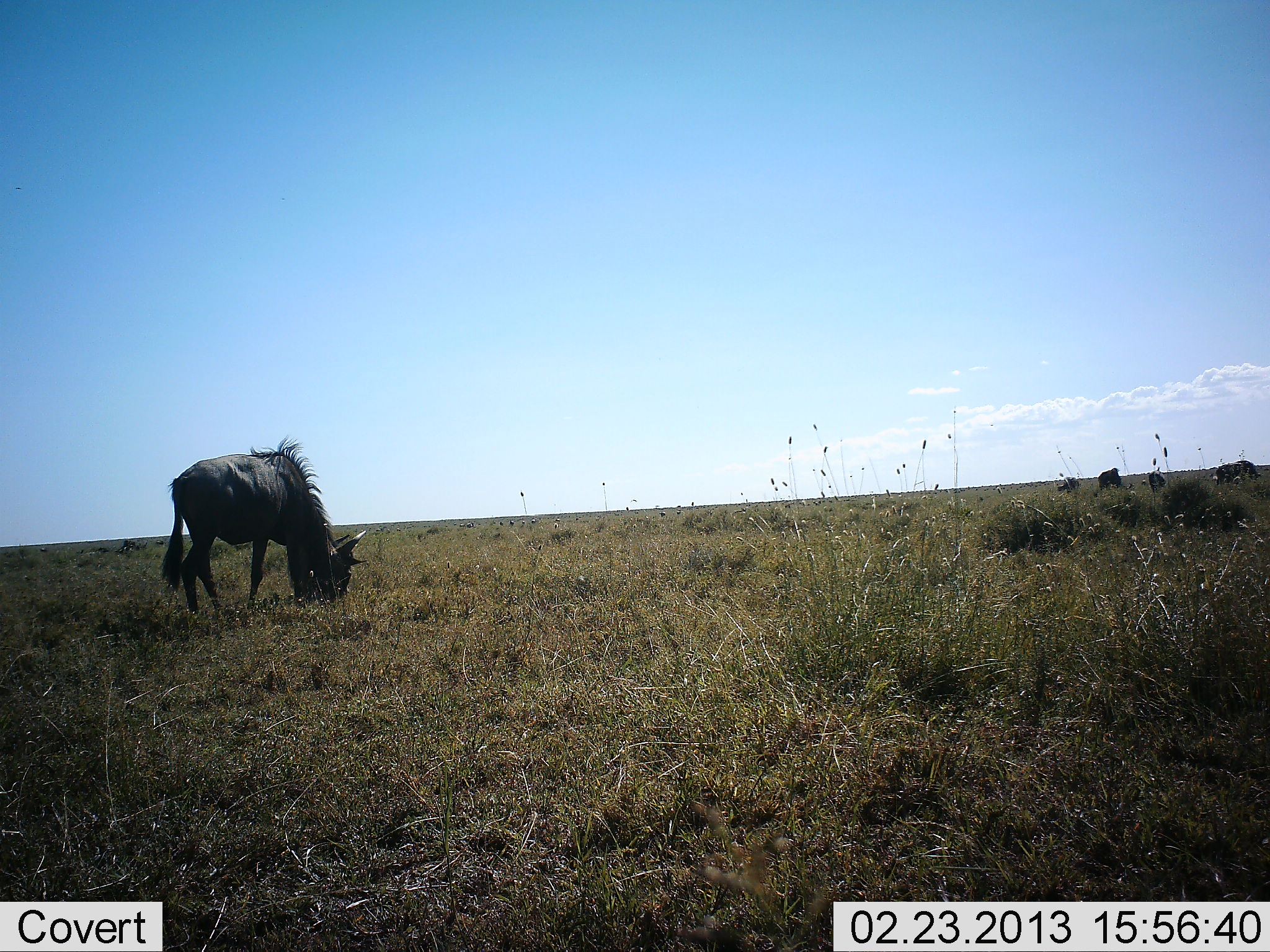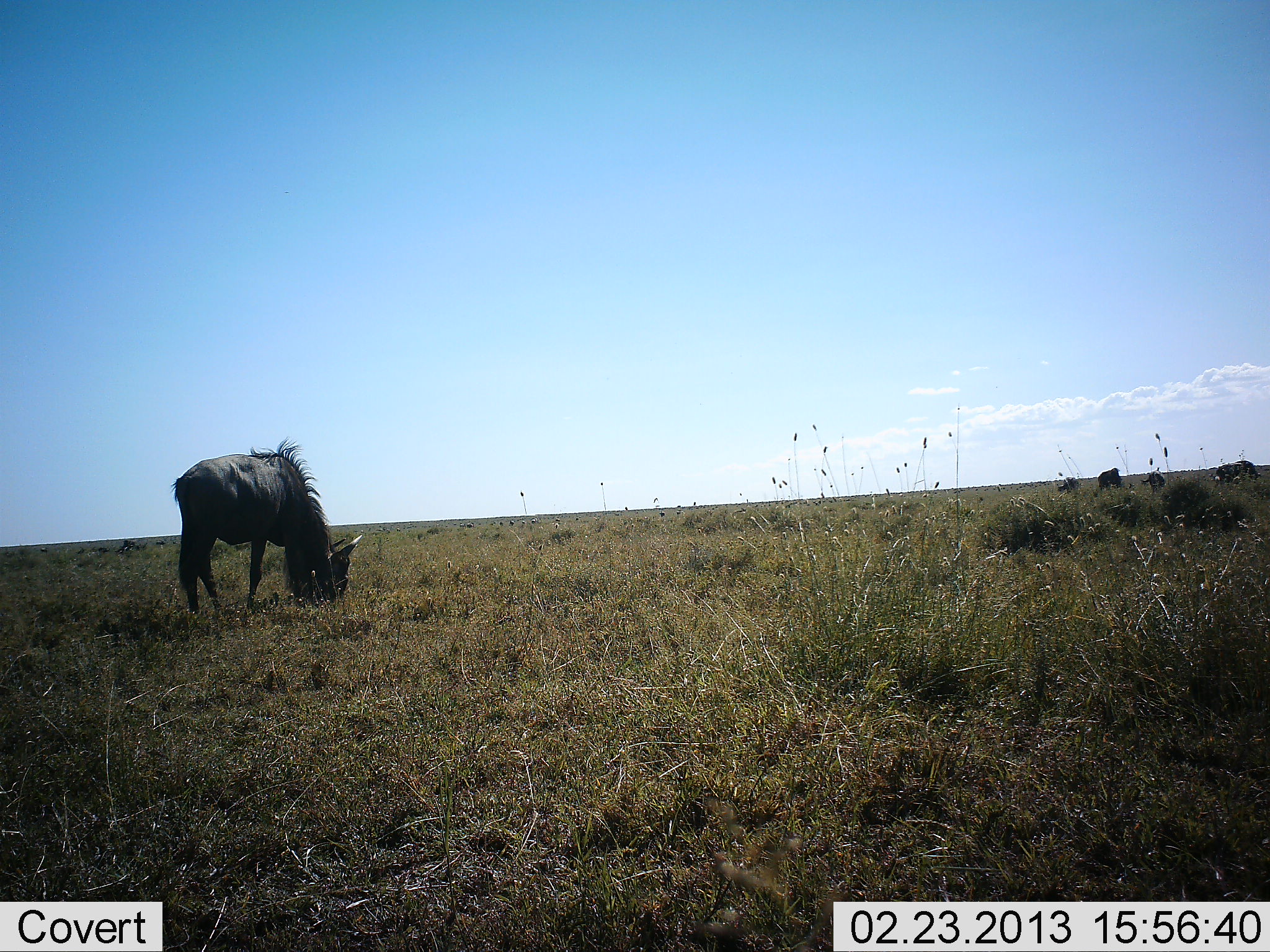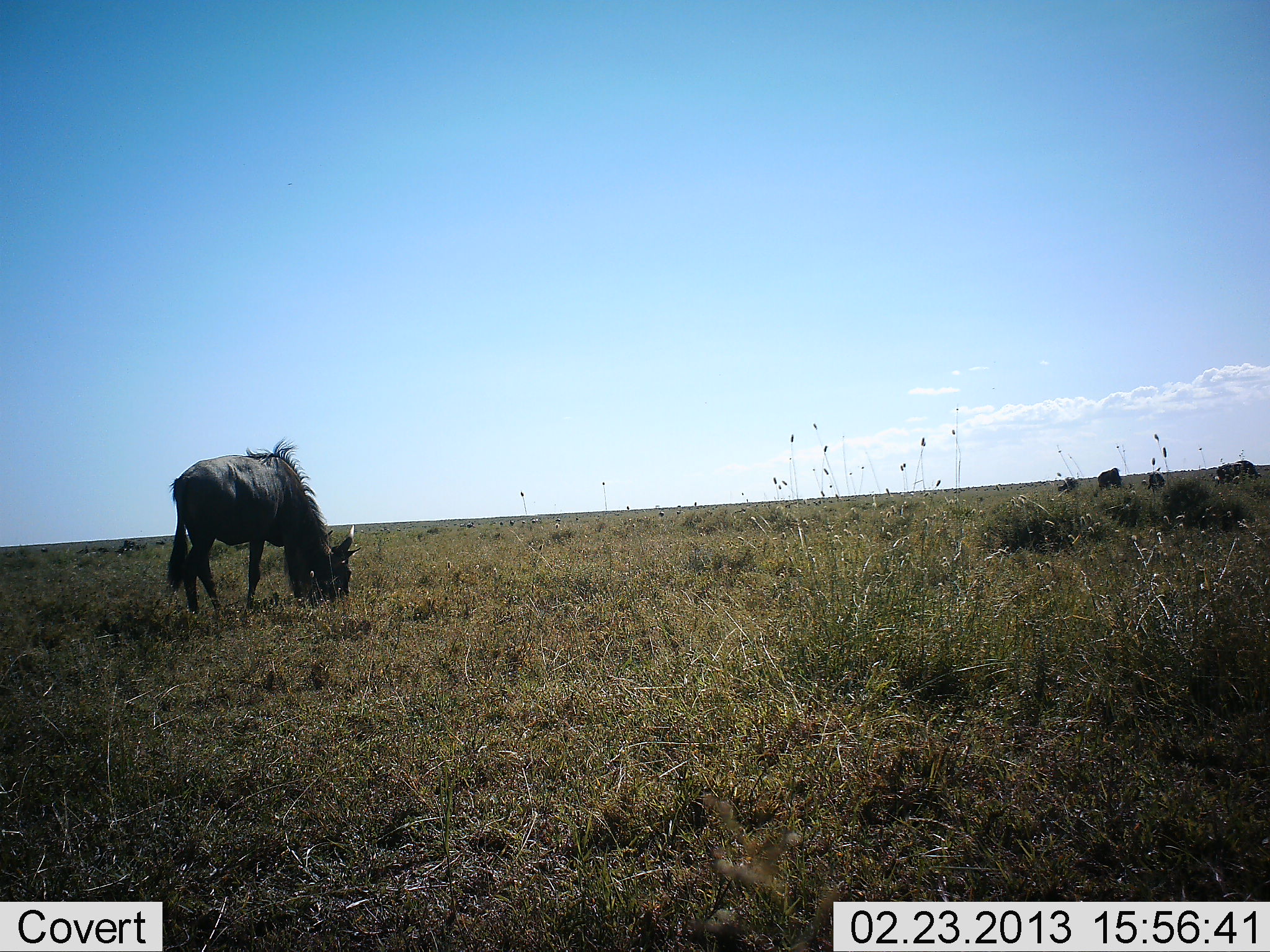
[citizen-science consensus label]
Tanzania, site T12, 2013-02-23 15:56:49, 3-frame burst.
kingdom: Animalia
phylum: Chordata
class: Mammalia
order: Artiodactyla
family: Bovidae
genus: Connochaetes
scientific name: Connochaetes taurinus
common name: blue wildebeest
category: wildebeest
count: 4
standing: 35%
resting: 0%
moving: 0%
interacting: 0%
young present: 4%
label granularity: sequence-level